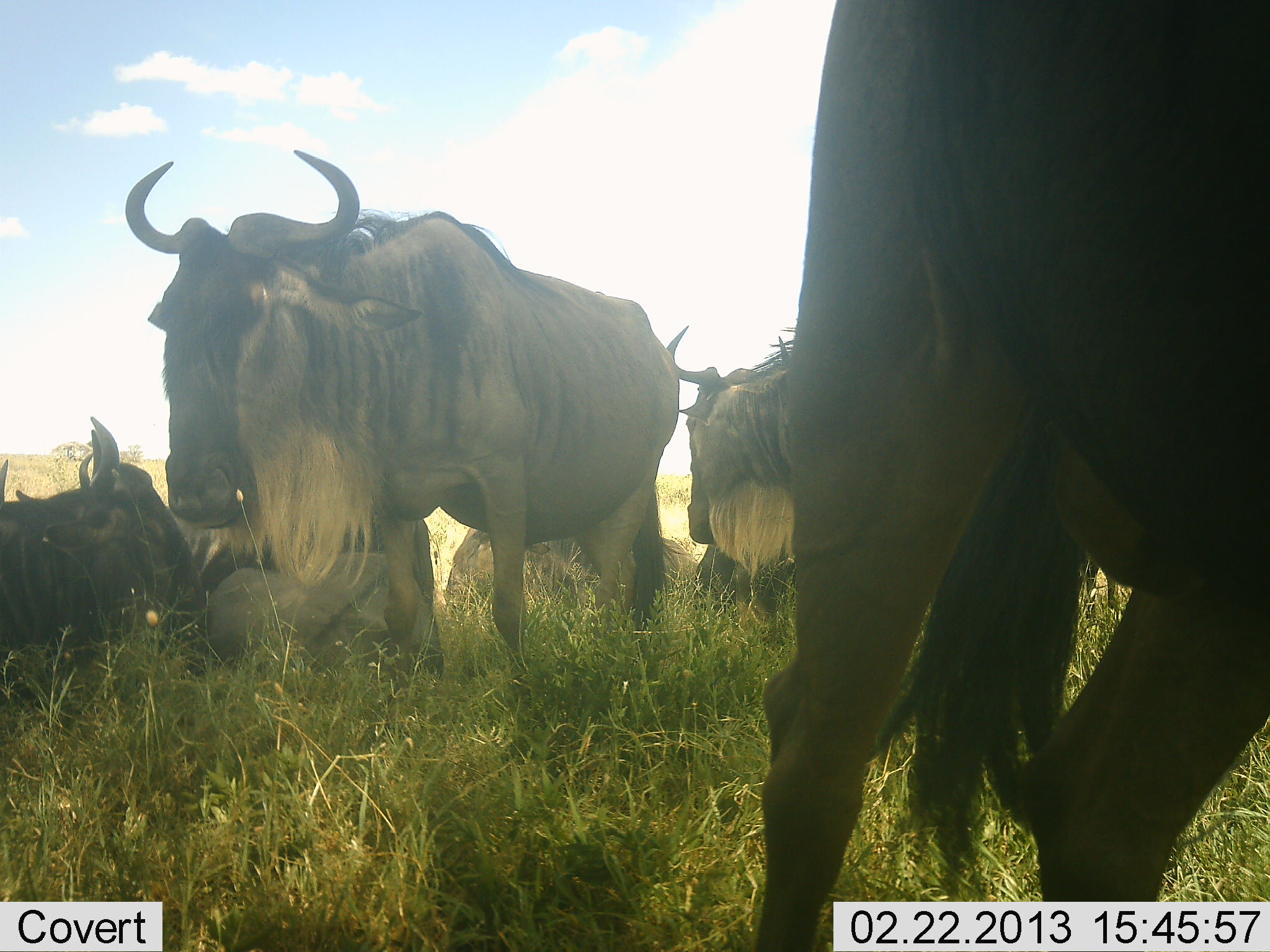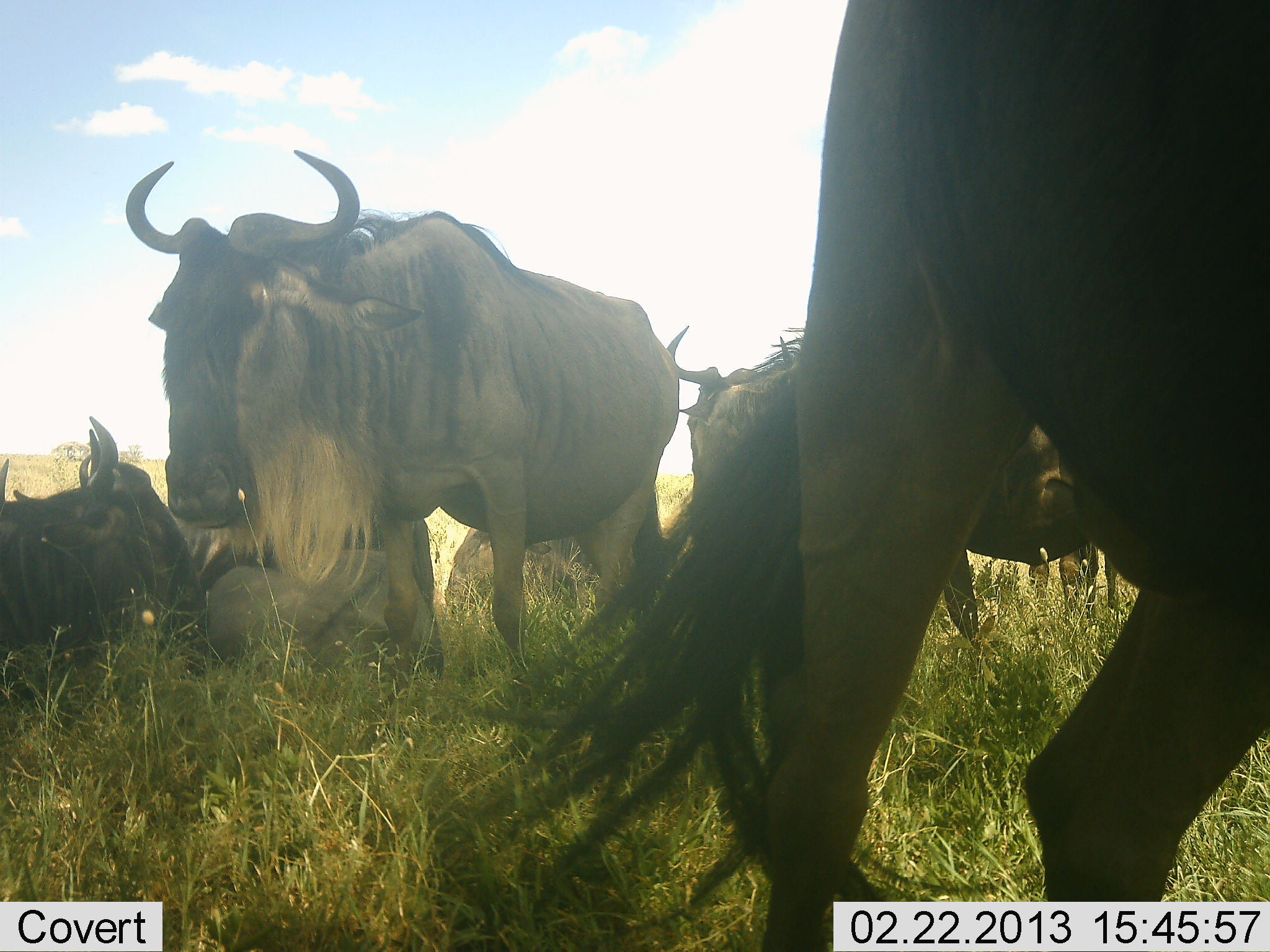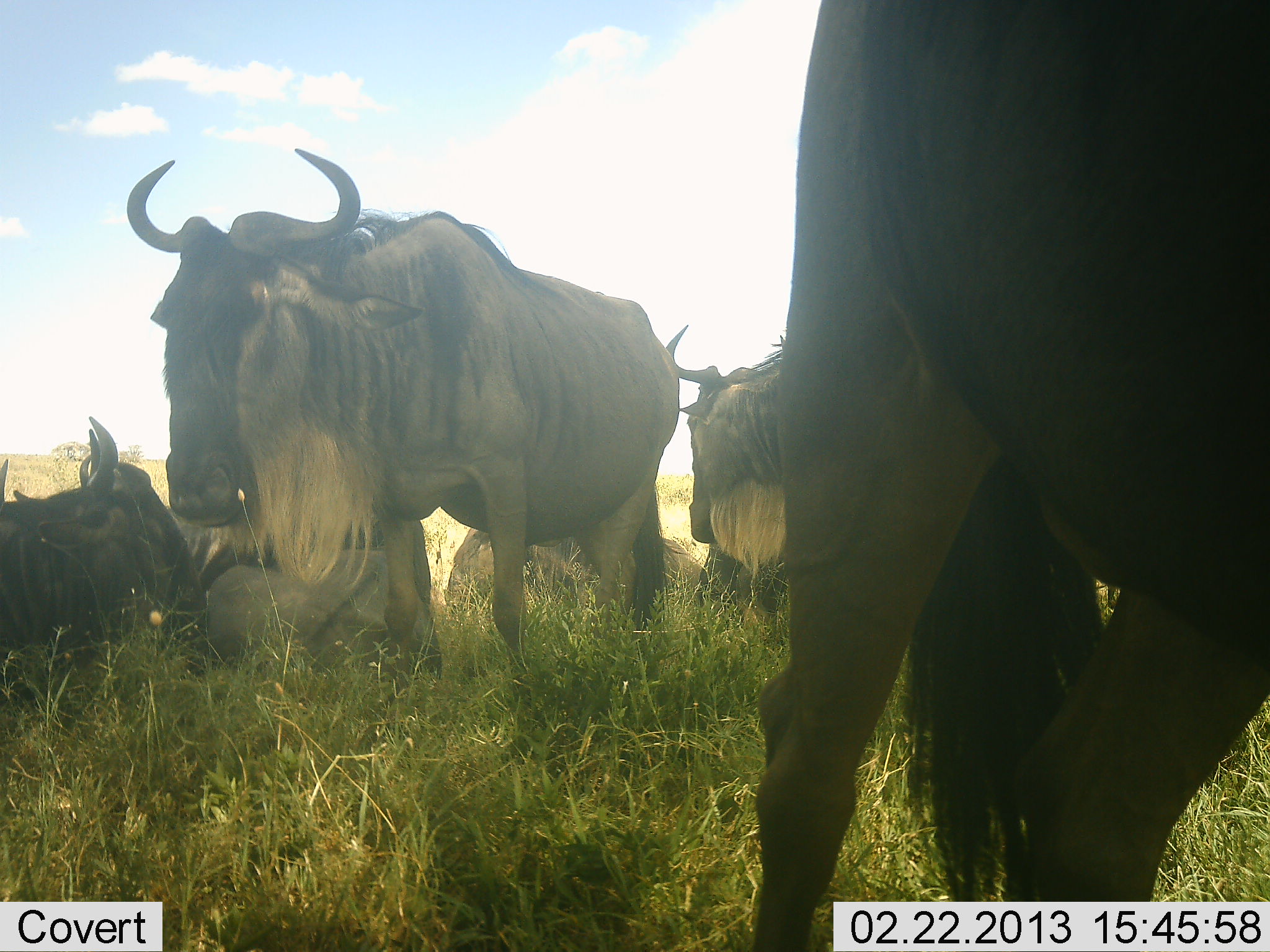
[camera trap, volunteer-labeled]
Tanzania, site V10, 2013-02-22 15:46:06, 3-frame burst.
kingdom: Animalia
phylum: Chordata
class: Mammalia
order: Artiodactyla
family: Bovidae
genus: Connochaetes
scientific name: Connochaetes taurinus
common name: blue wildebeest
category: wildebeest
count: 6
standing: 94%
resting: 94%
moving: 0%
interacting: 0%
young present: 0%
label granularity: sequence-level